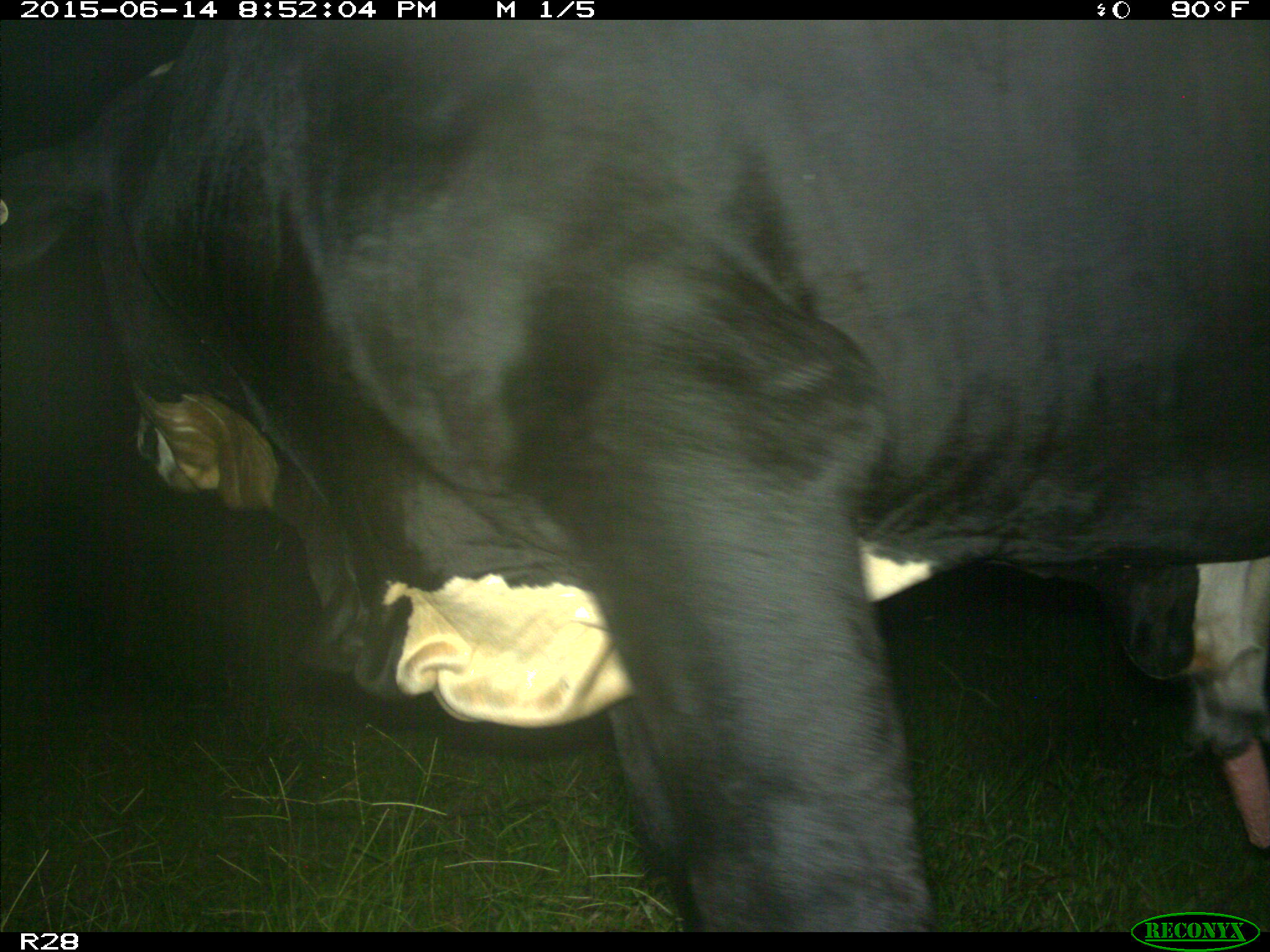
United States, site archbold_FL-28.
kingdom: Animalia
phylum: Chordata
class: Mammalia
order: Artiodactyla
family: Bovidae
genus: Bos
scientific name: Bos taurus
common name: domestic cow